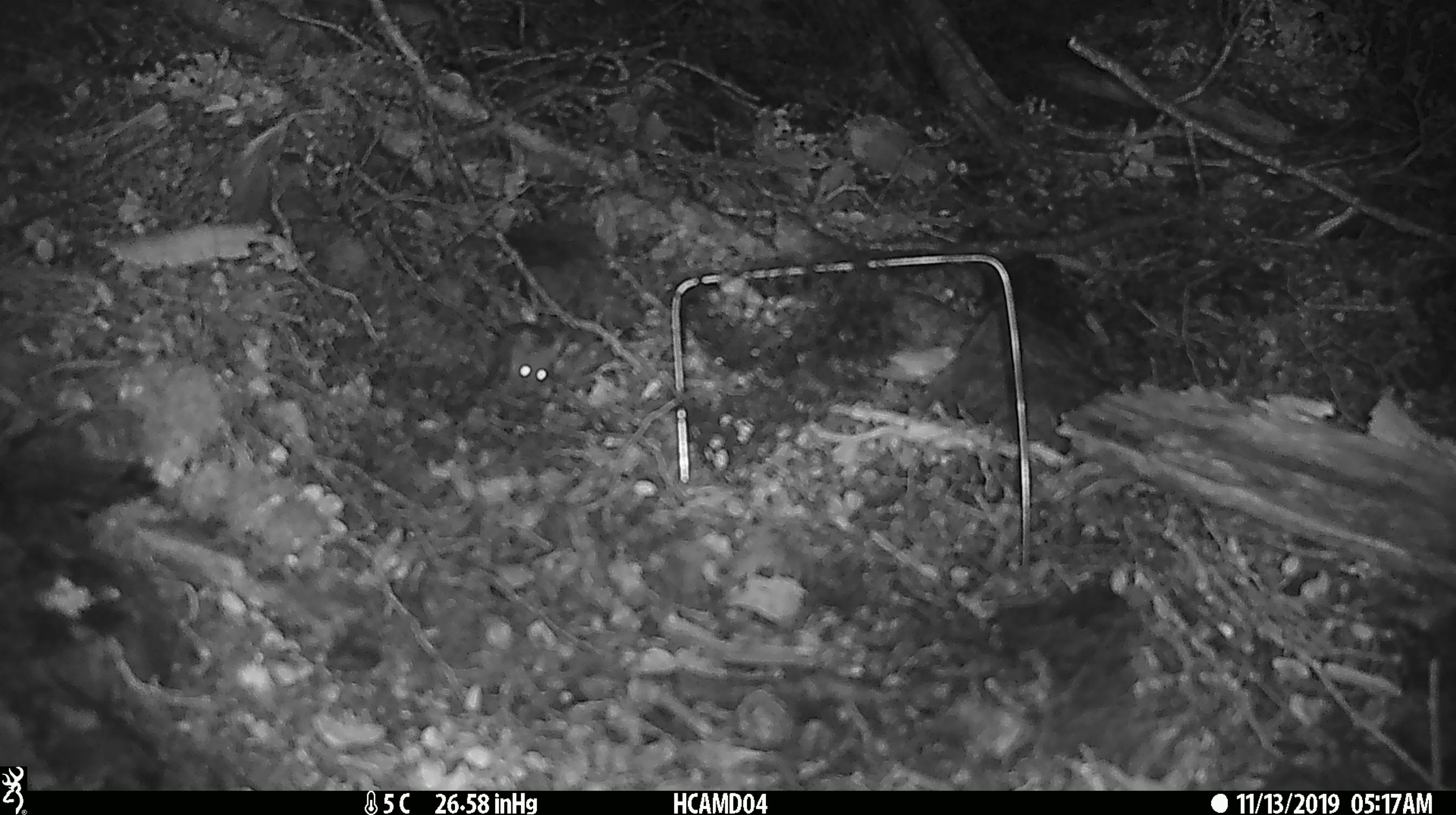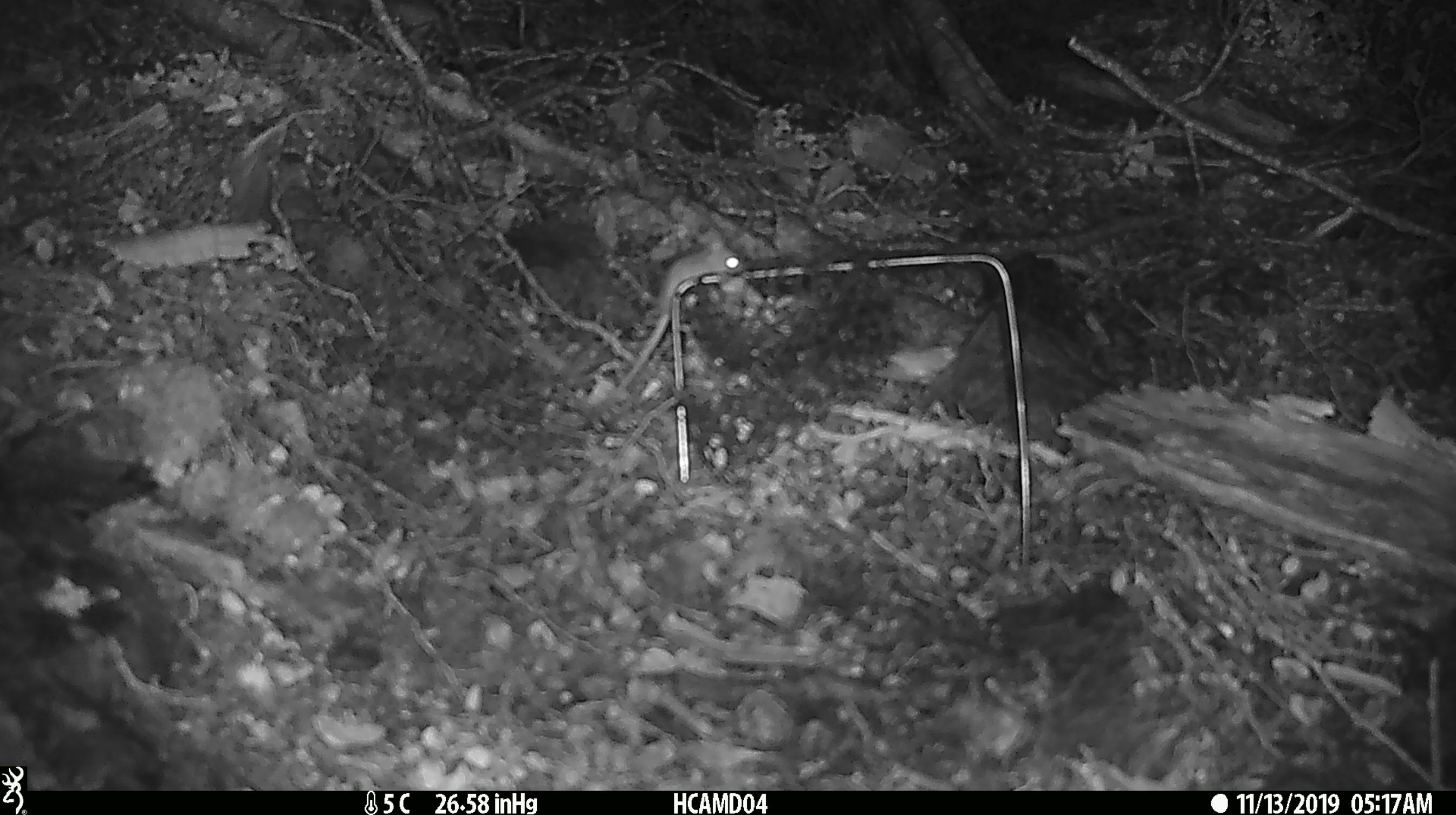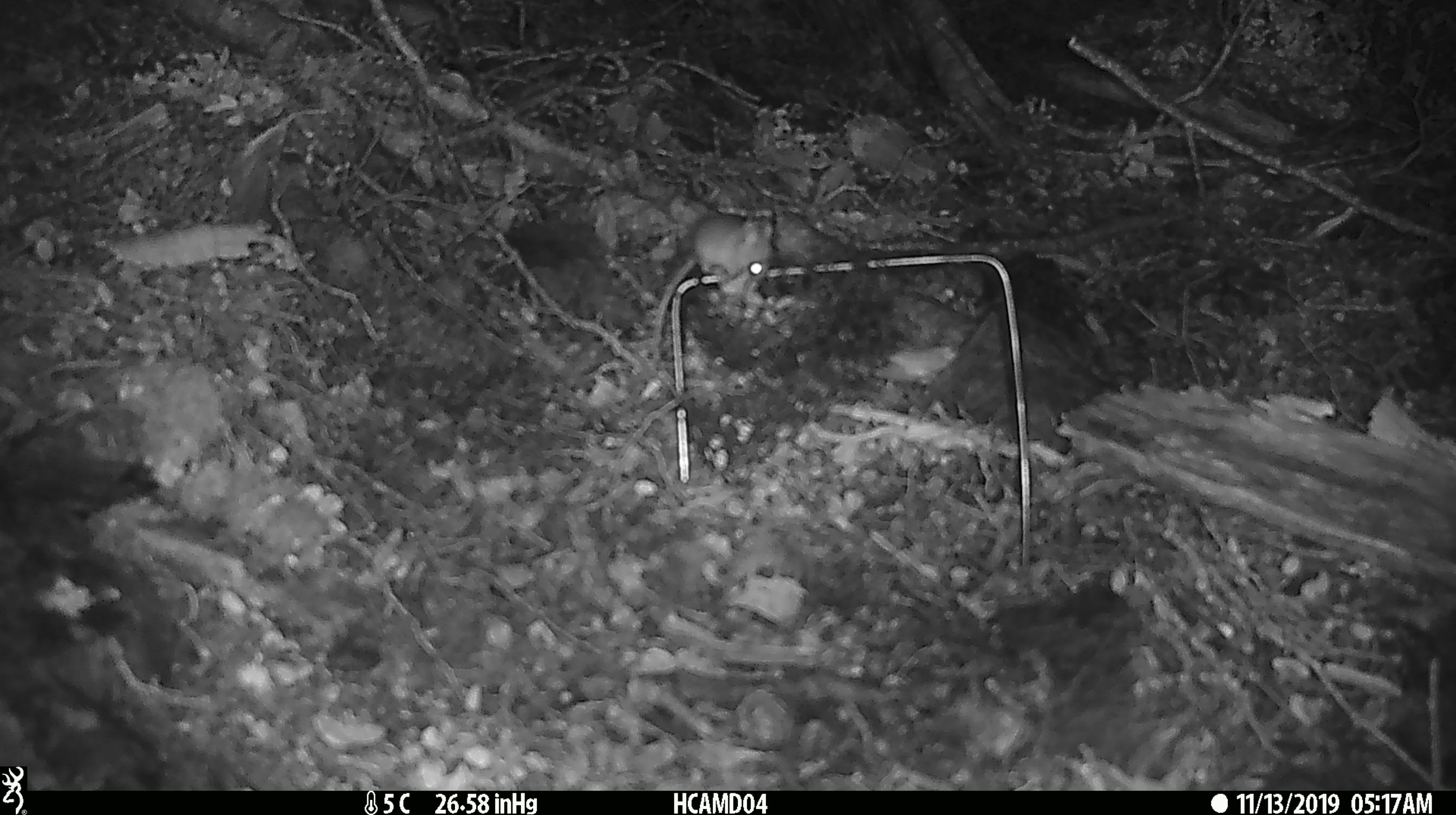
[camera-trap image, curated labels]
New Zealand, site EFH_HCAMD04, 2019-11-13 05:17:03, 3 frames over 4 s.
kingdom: Animalia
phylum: Chordata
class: Mammalia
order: Rodentia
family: Muridae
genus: Mus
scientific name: Mus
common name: mouse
Mouse (Mus).